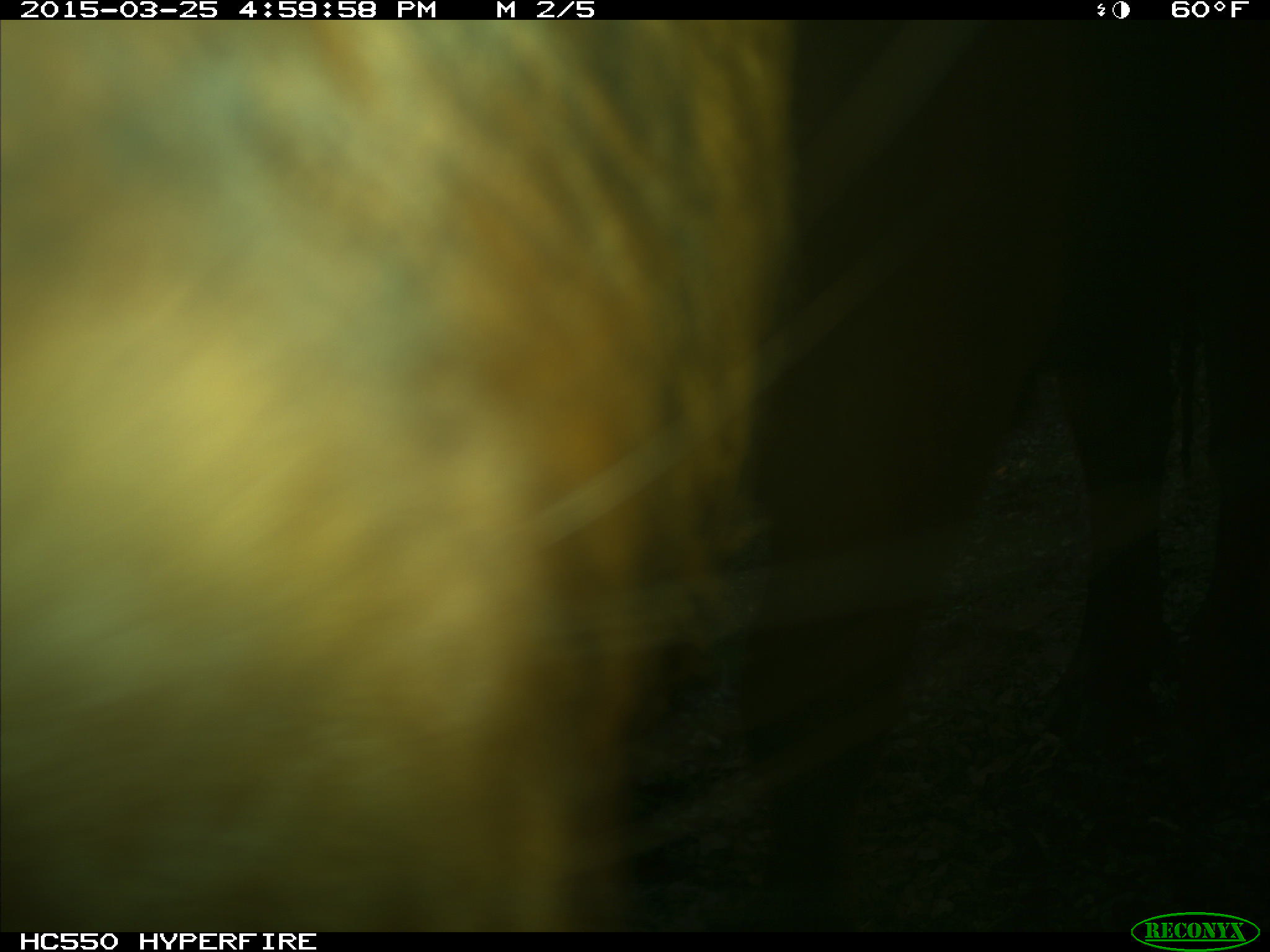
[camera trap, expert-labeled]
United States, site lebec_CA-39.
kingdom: Animalia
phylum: Chordata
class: Mammalia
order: Artiodactyla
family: Bovidae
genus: Bos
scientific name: Bos taurus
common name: domestic cow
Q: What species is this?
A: Bos taurus (domestic cow).